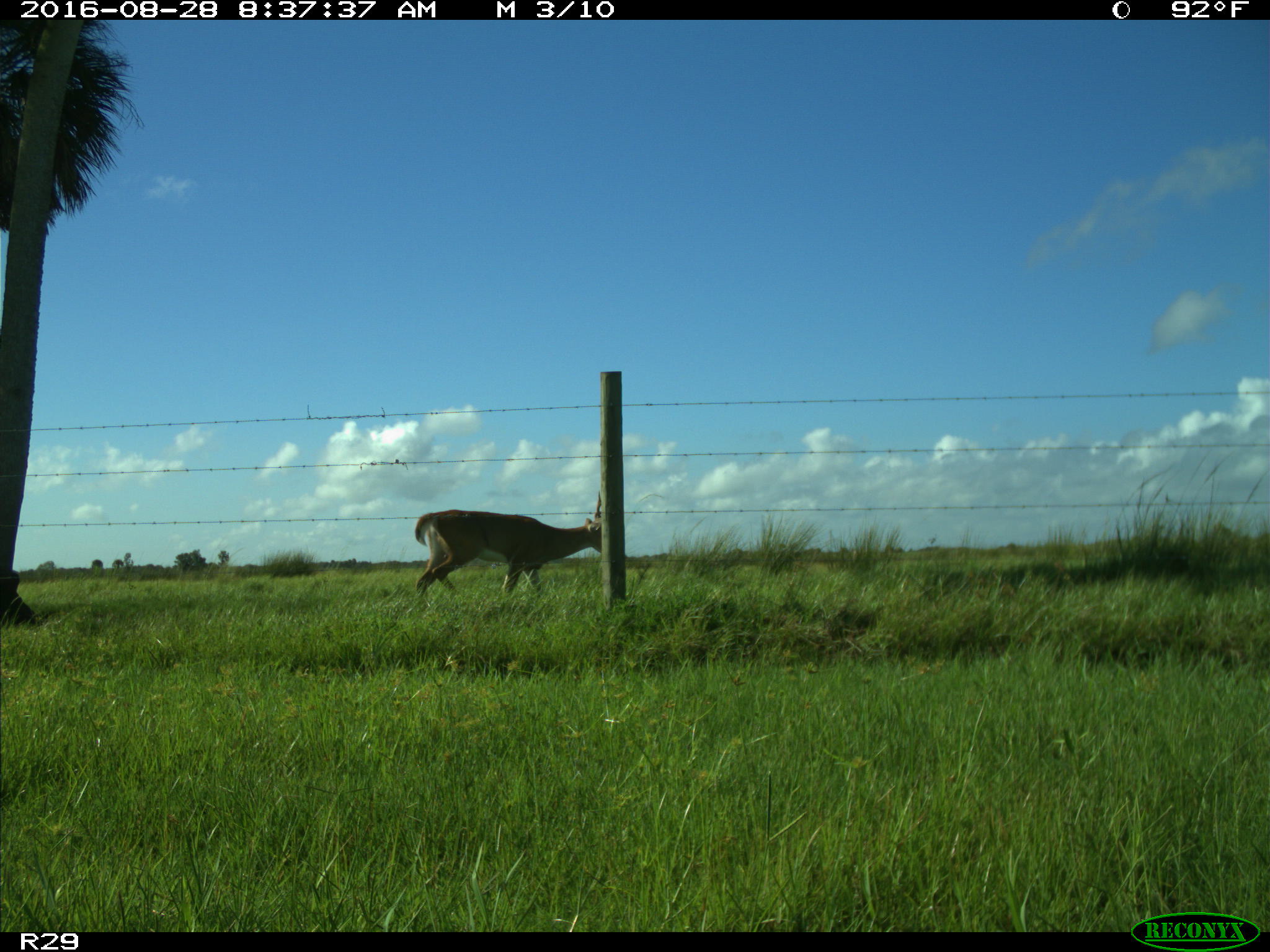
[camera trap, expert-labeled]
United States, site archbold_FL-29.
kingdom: Animalia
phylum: Chordata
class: Mammalia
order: Artiodactyla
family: Cervidae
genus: Odocoileus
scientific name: Odocoileus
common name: deer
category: unidentified deer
Unidentified deer (deer) (Odocoileus).